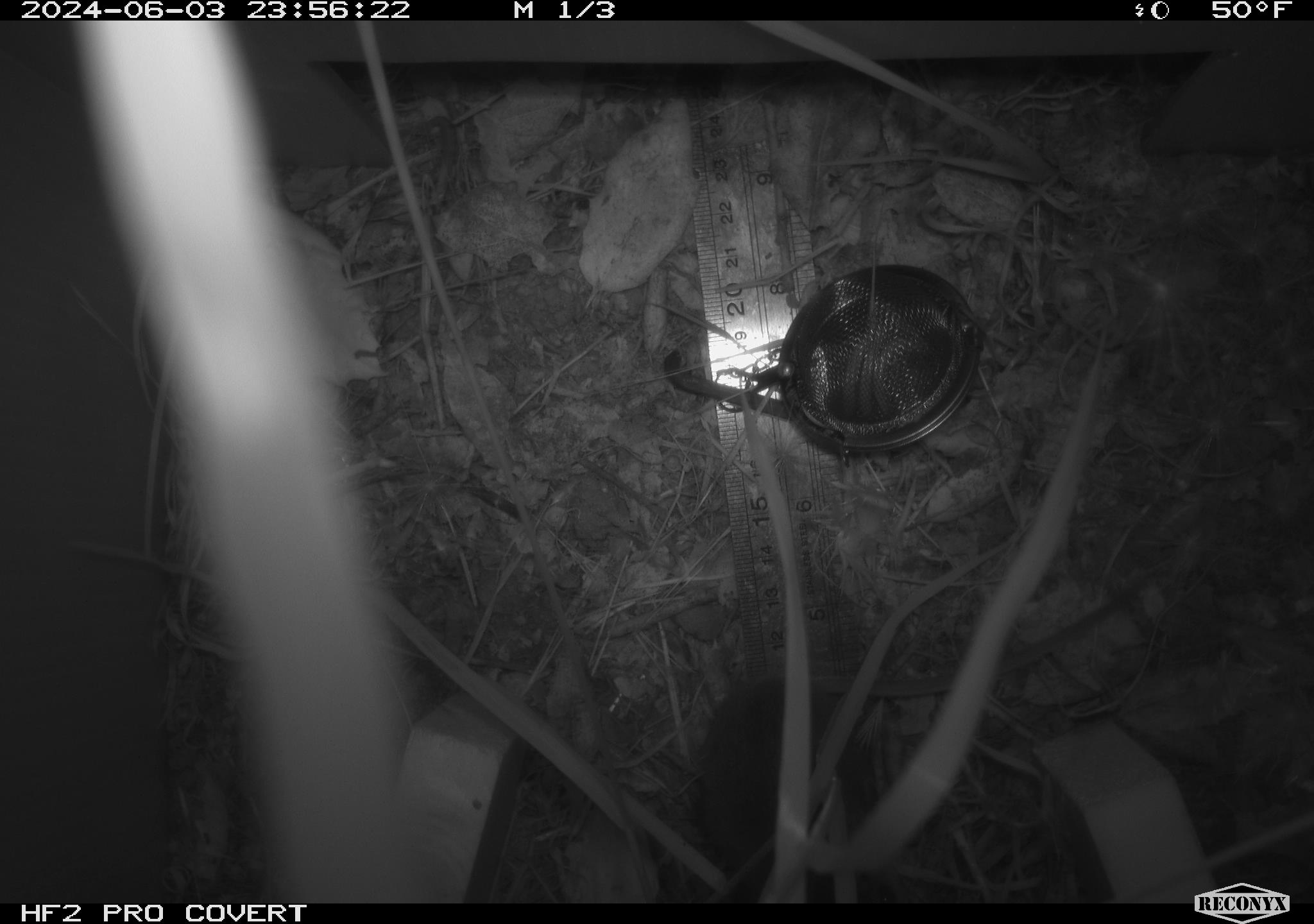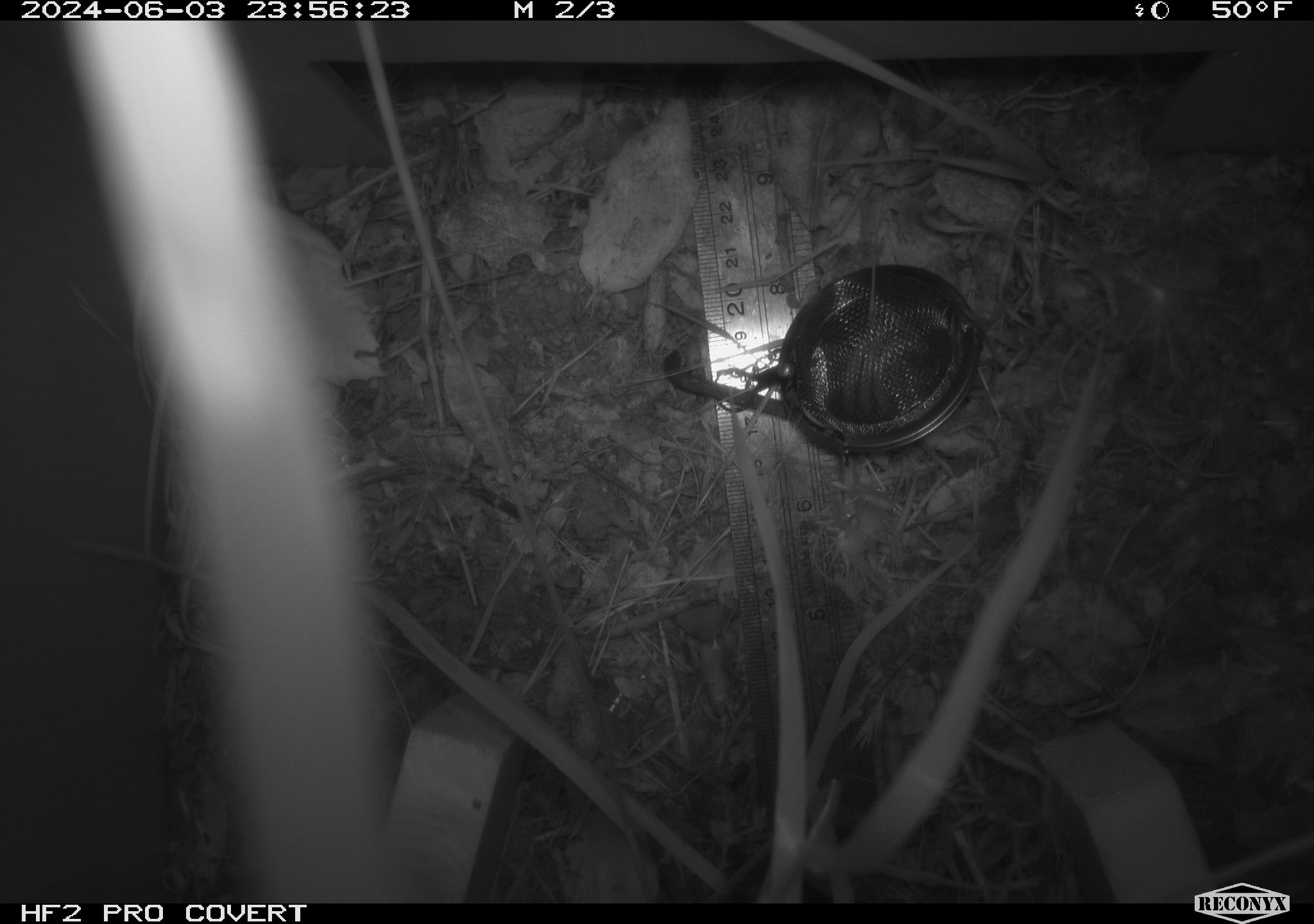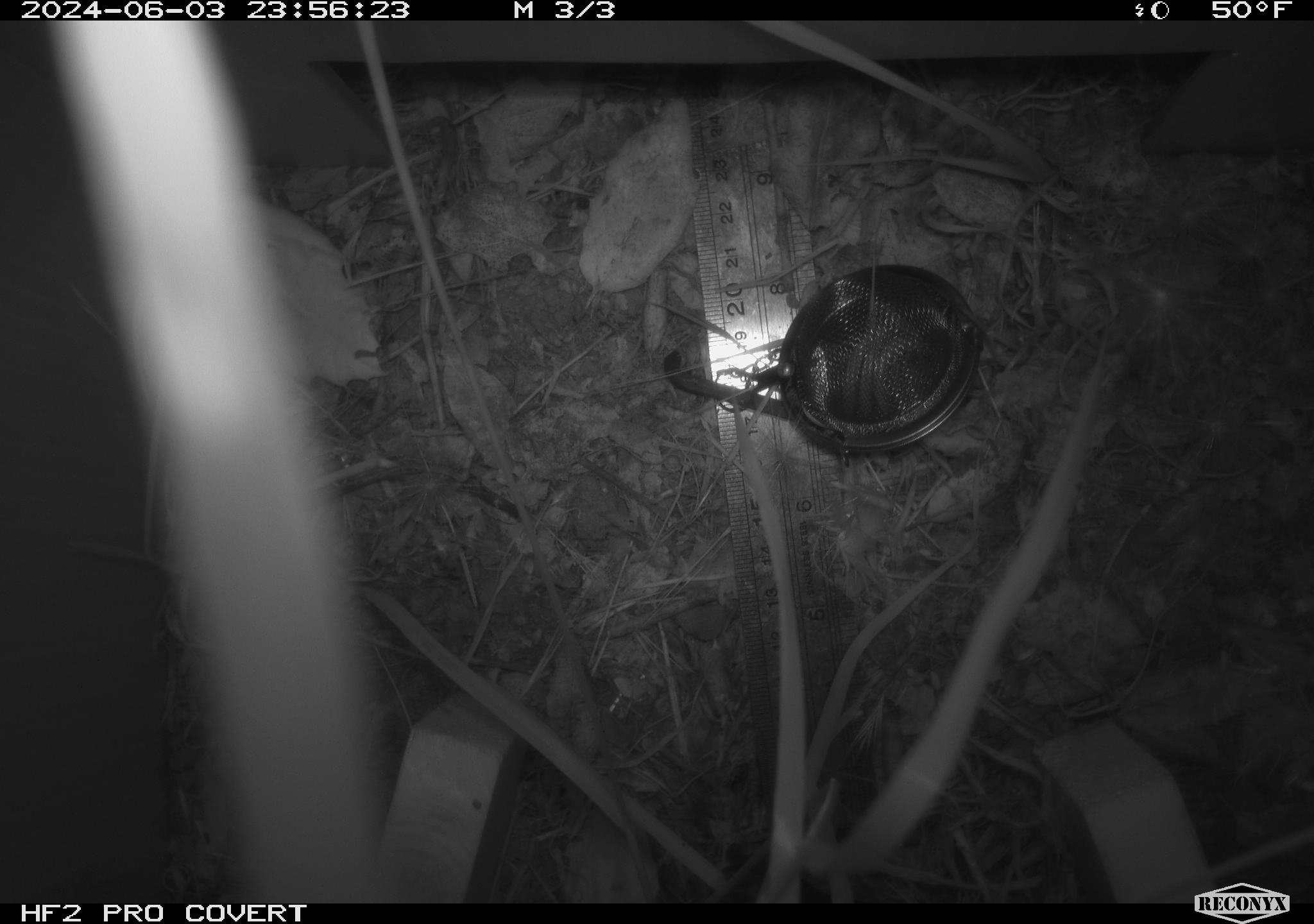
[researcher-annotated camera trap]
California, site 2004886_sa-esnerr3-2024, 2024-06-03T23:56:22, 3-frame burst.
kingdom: Animalia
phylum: Chordata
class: Mammalia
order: Rodentia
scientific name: Rodentia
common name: rodent